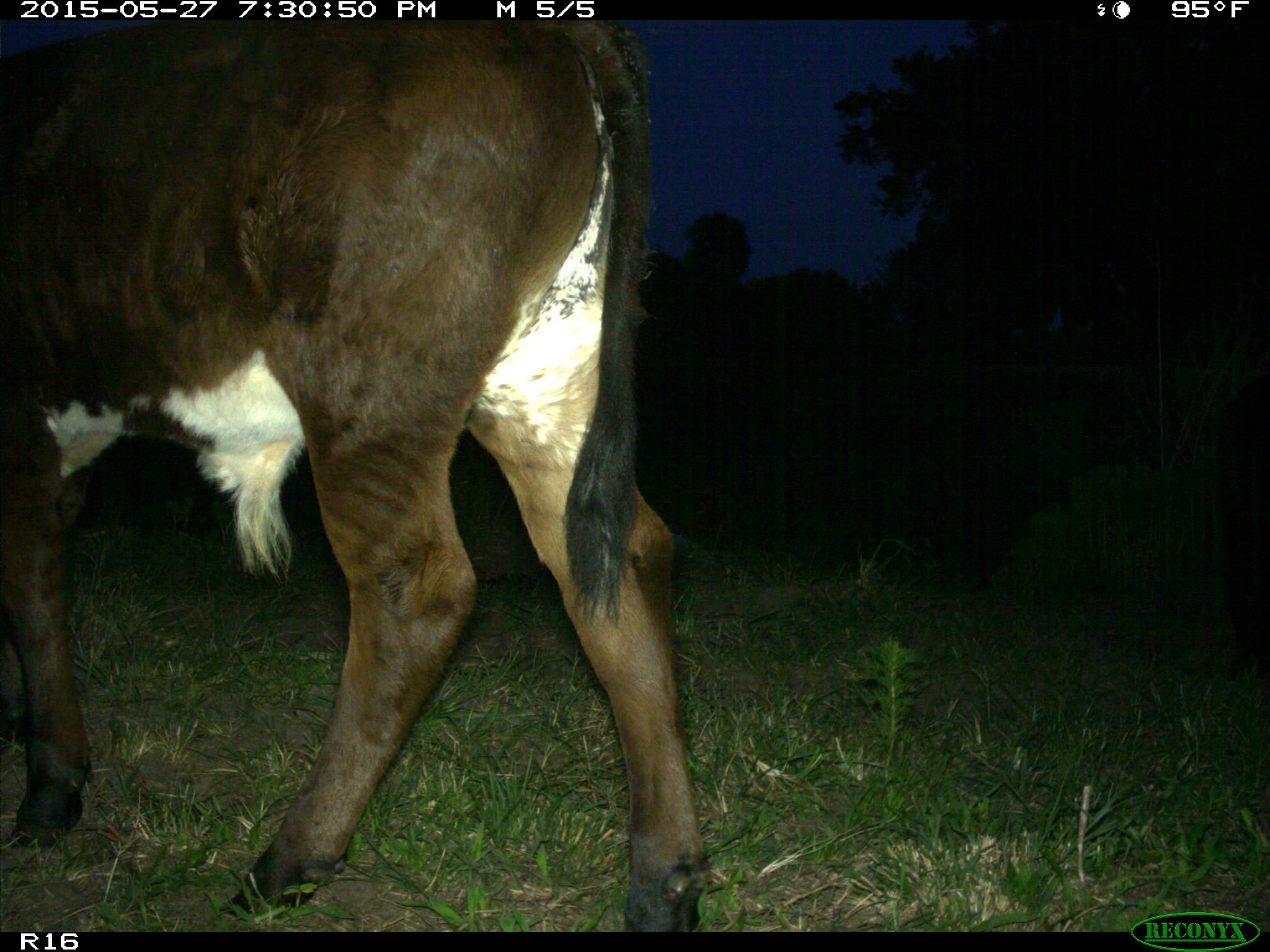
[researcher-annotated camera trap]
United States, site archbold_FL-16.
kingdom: Animalia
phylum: Chordata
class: Mammalia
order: Artiodactyla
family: Bovidae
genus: Bos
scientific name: Bos taurus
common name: domestic cow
Bos taurus (domestic cow).